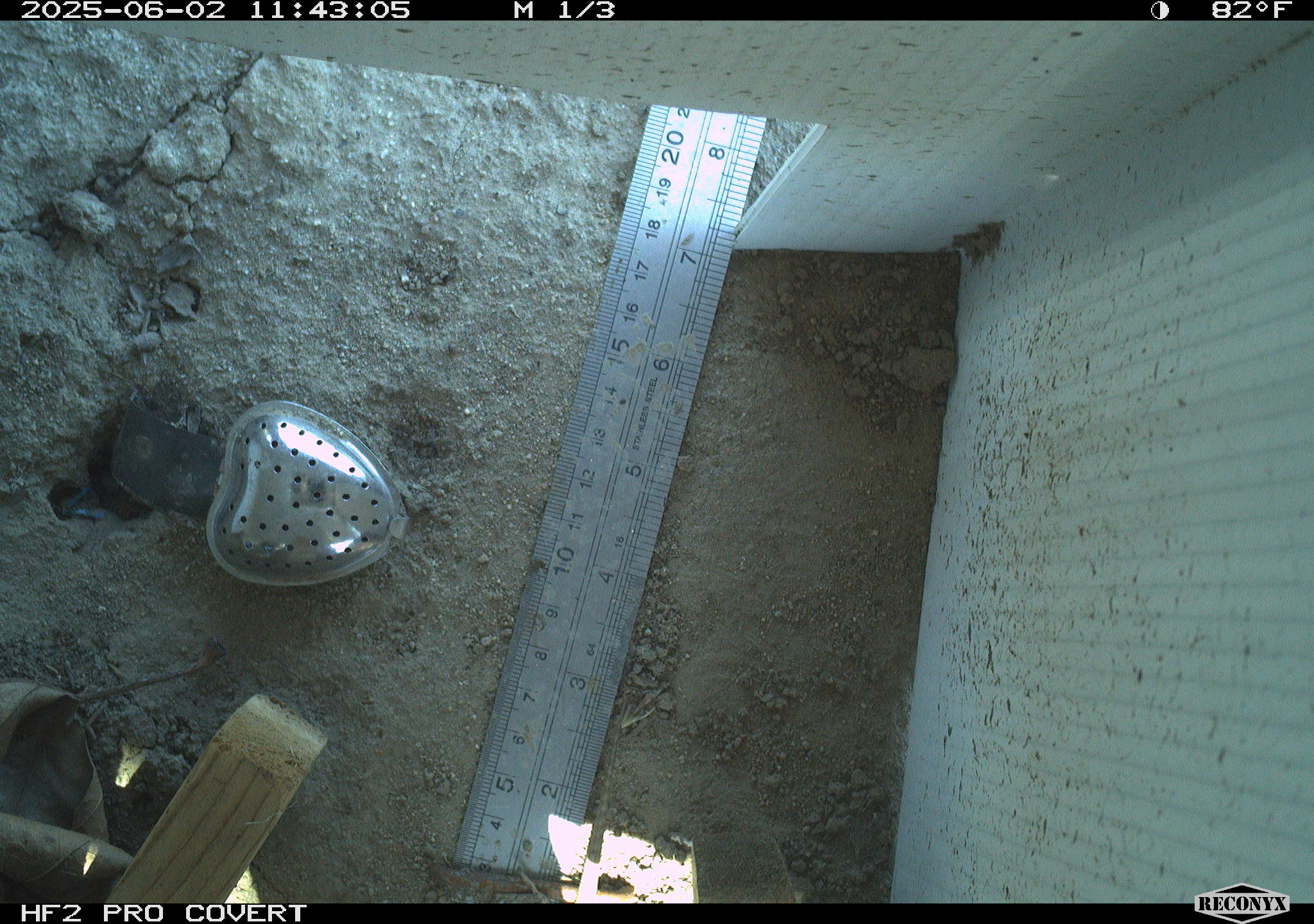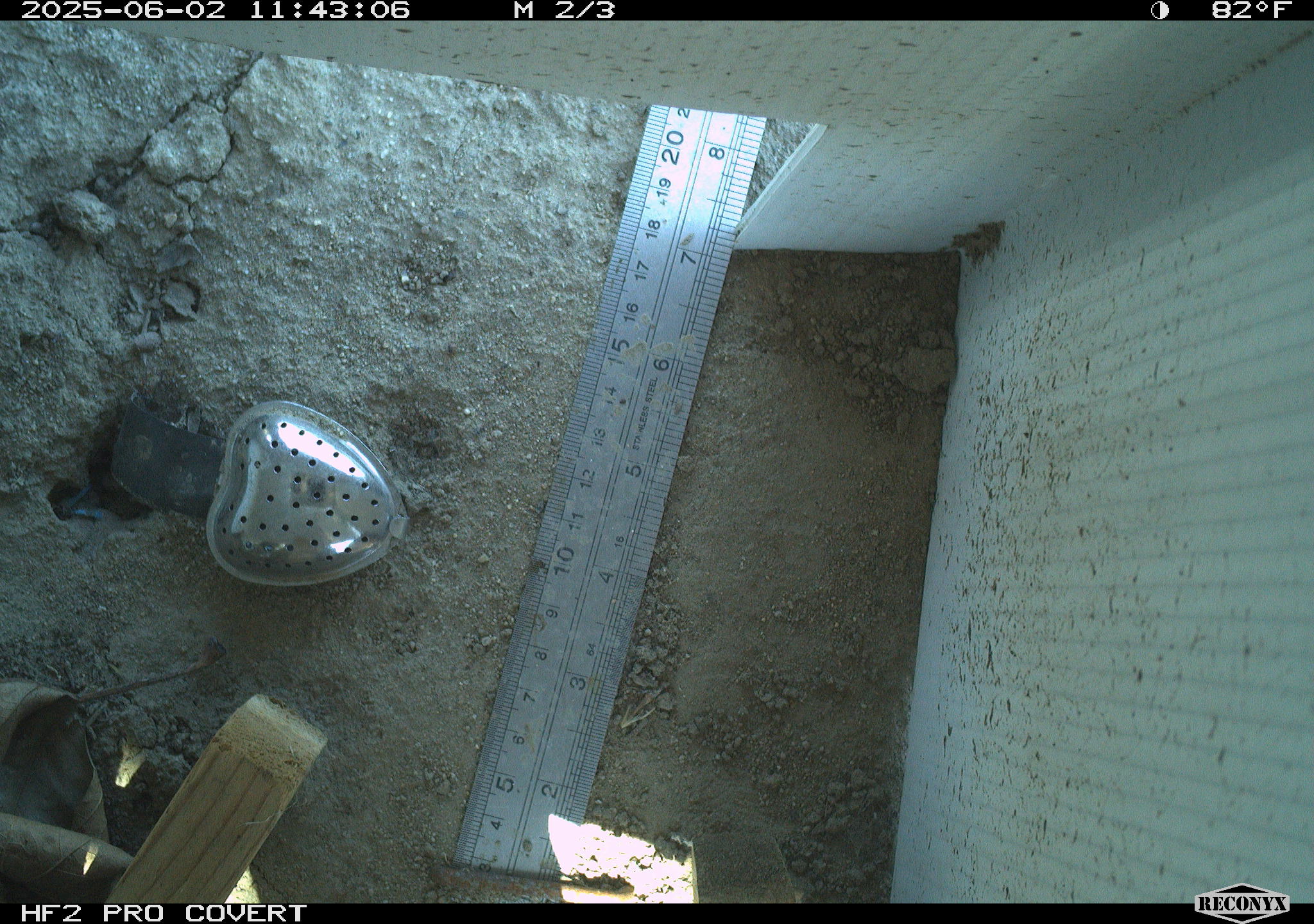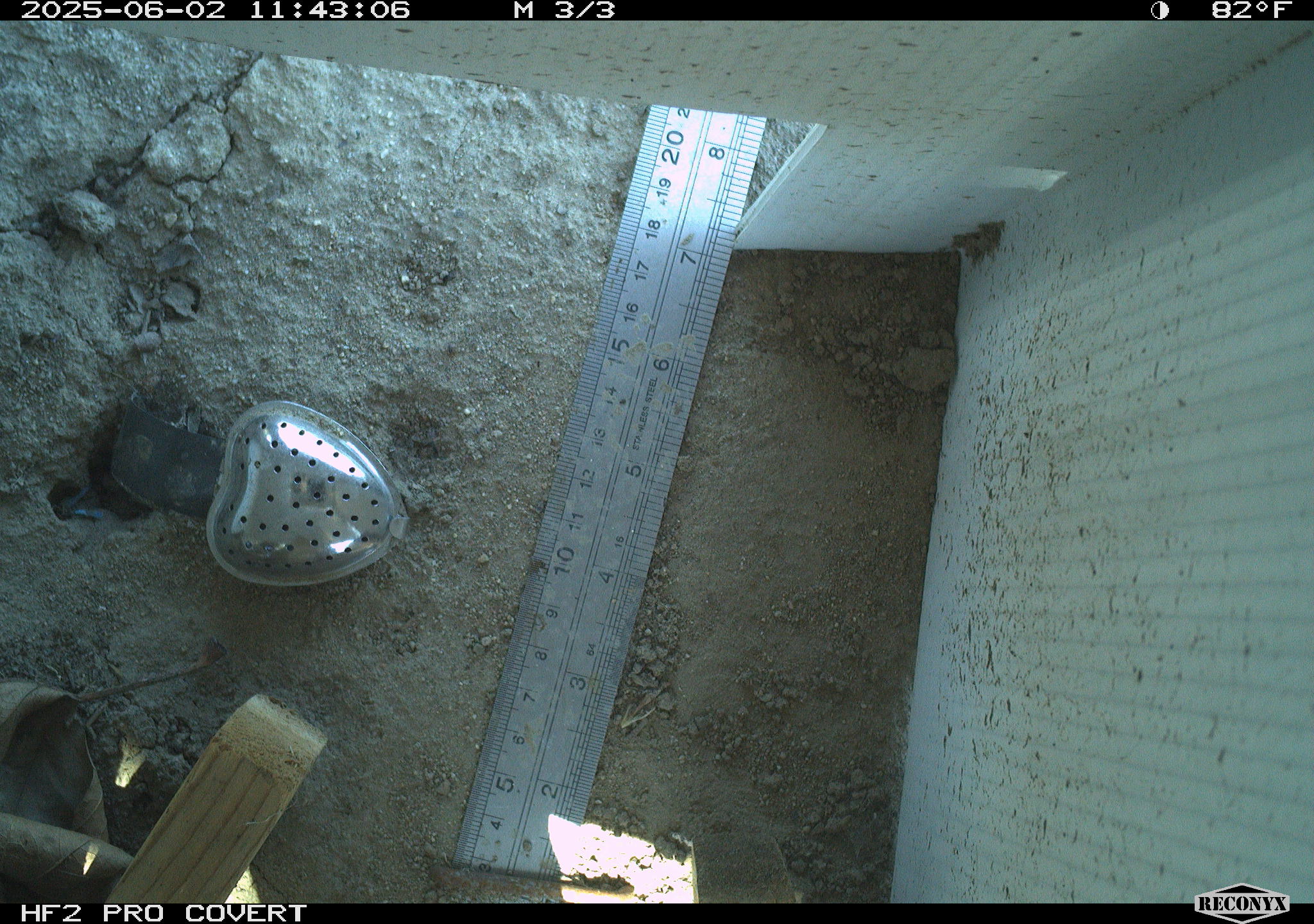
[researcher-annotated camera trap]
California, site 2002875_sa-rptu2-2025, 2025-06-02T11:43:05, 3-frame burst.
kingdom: Animalia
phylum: Chordata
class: Reptilia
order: Squamata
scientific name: Squamata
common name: lizards and snakes